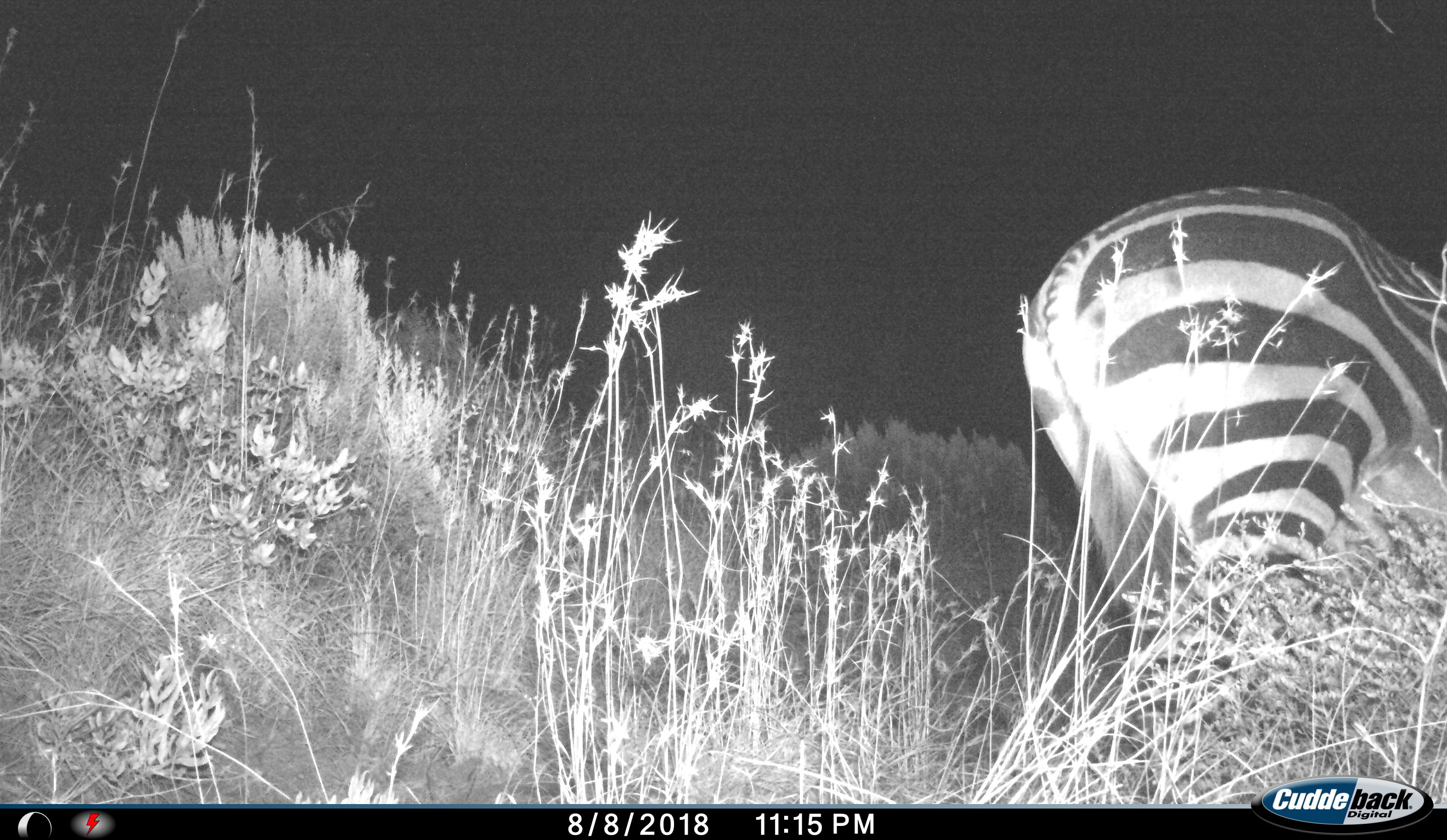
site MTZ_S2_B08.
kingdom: Animalia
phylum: Chordata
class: Mammalia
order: Perissodactyla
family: Equidae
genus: Equus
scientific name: Equus zebra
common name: mountain zebra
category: zebramountain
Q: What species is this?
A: Zebramountain (mountain zebra) (Equus zebra).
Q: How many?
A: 1.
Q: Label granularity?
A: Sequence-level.